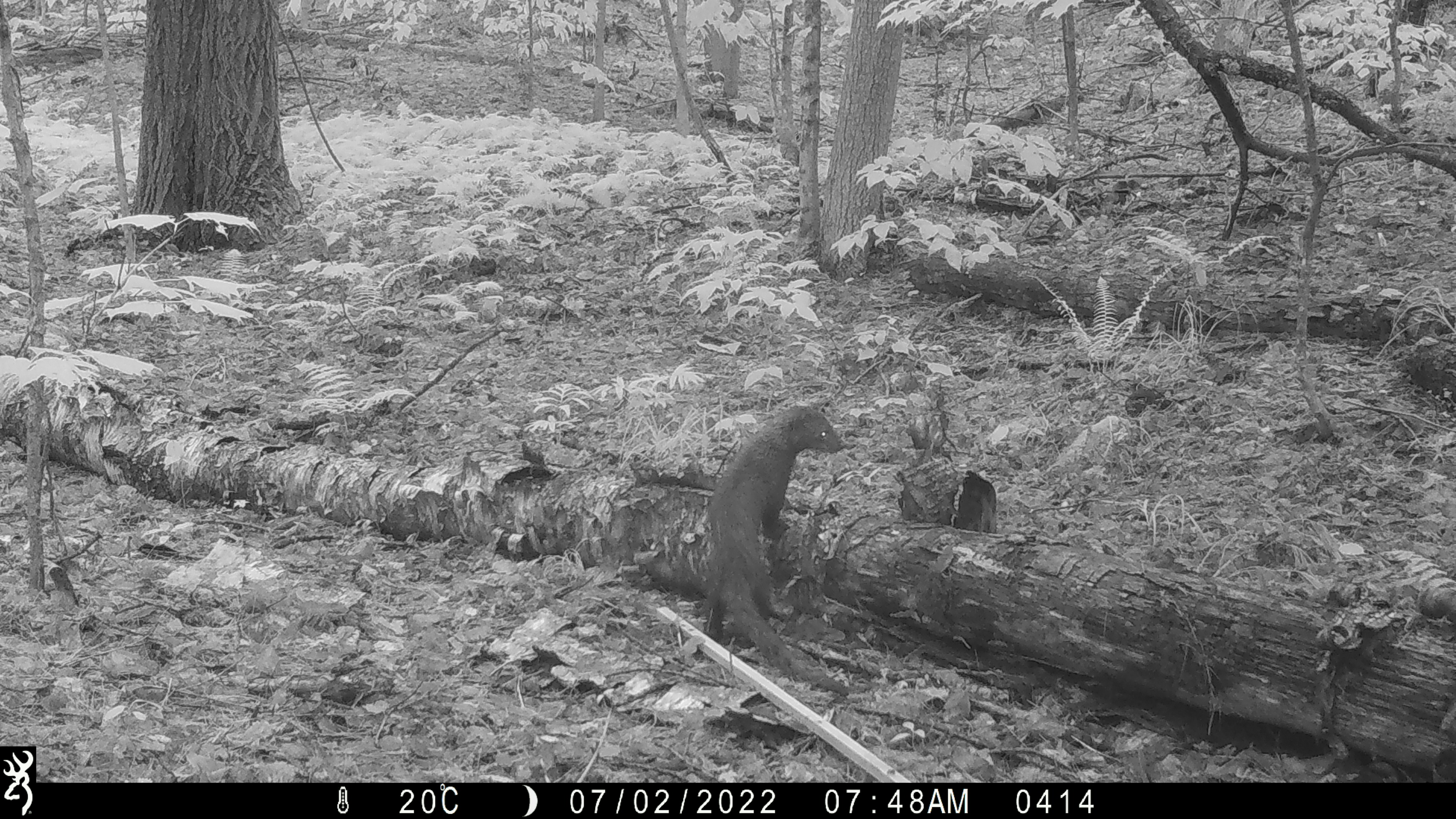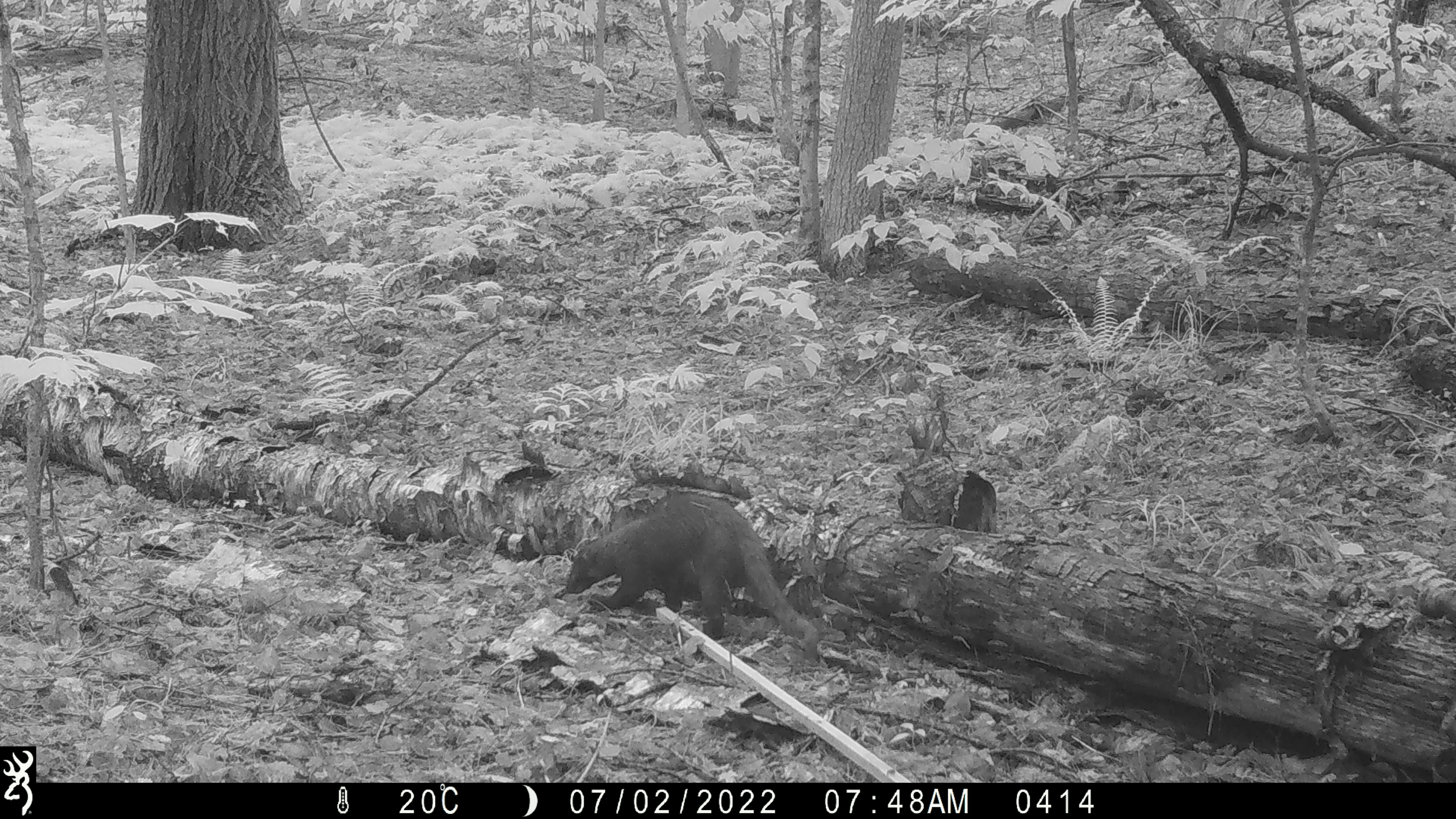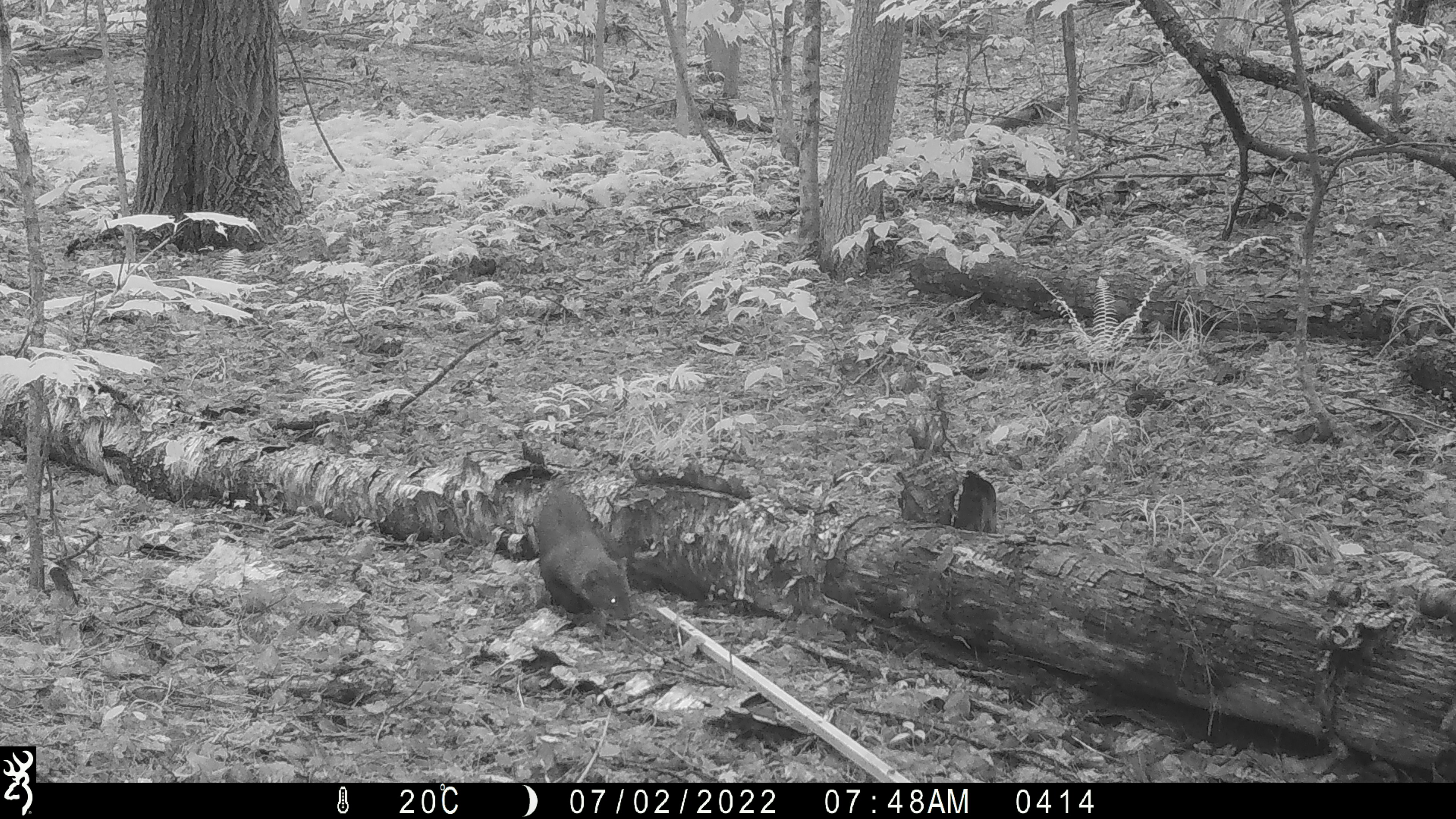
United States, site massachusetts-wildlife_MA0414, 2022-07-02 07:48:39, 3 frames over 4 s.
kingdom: Animalia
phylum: Chordata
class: Mammalia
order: Carnivora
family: Mustelidae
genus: Pekania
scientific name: Pekania pennanti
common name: fisher